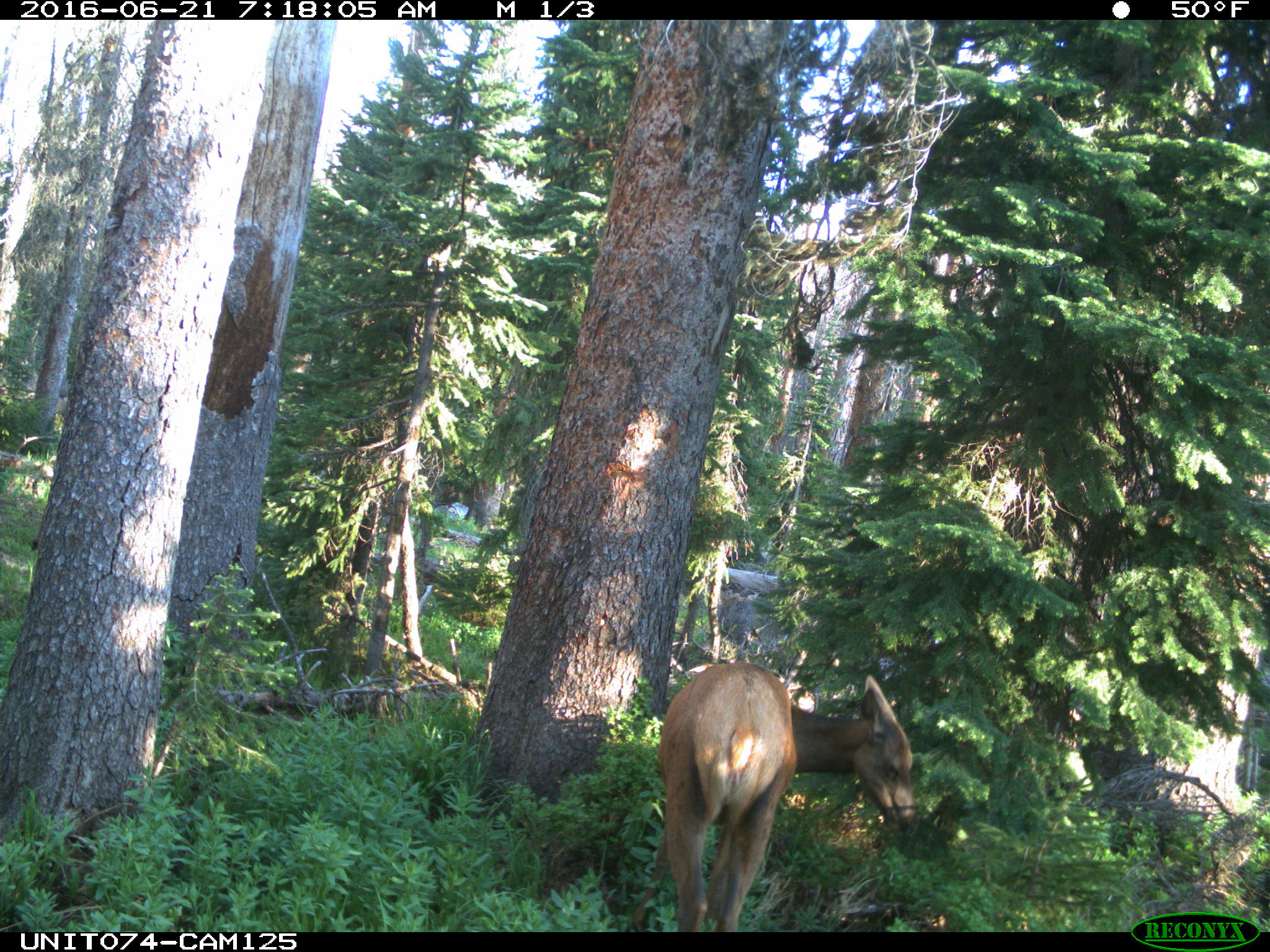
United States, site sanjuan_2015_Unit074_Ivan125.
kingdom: Animalia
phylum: Chordata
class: Mammalia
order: Artiodactyla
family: Cervidae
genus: Cervus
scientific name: Cervus elaphus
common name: red deer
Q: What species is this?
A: Cervus elaphus (red deer).